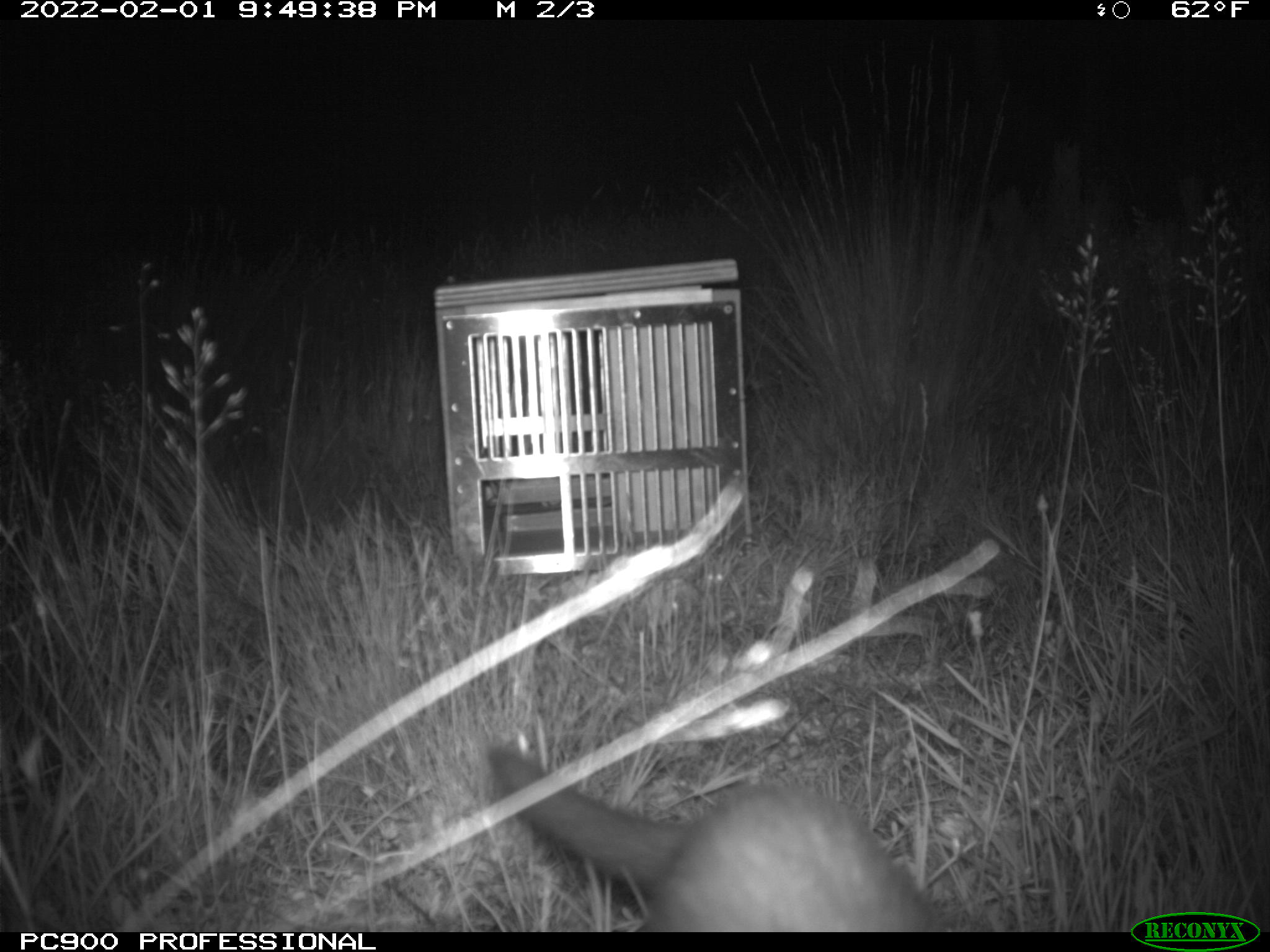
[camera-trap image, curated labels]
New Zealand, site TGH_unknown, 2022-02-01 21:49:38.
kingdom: Animalia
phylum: Chordata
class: Mammalia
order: Carnivora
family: Mustelidae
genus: Mustela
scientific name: Mustela furo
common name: ferret